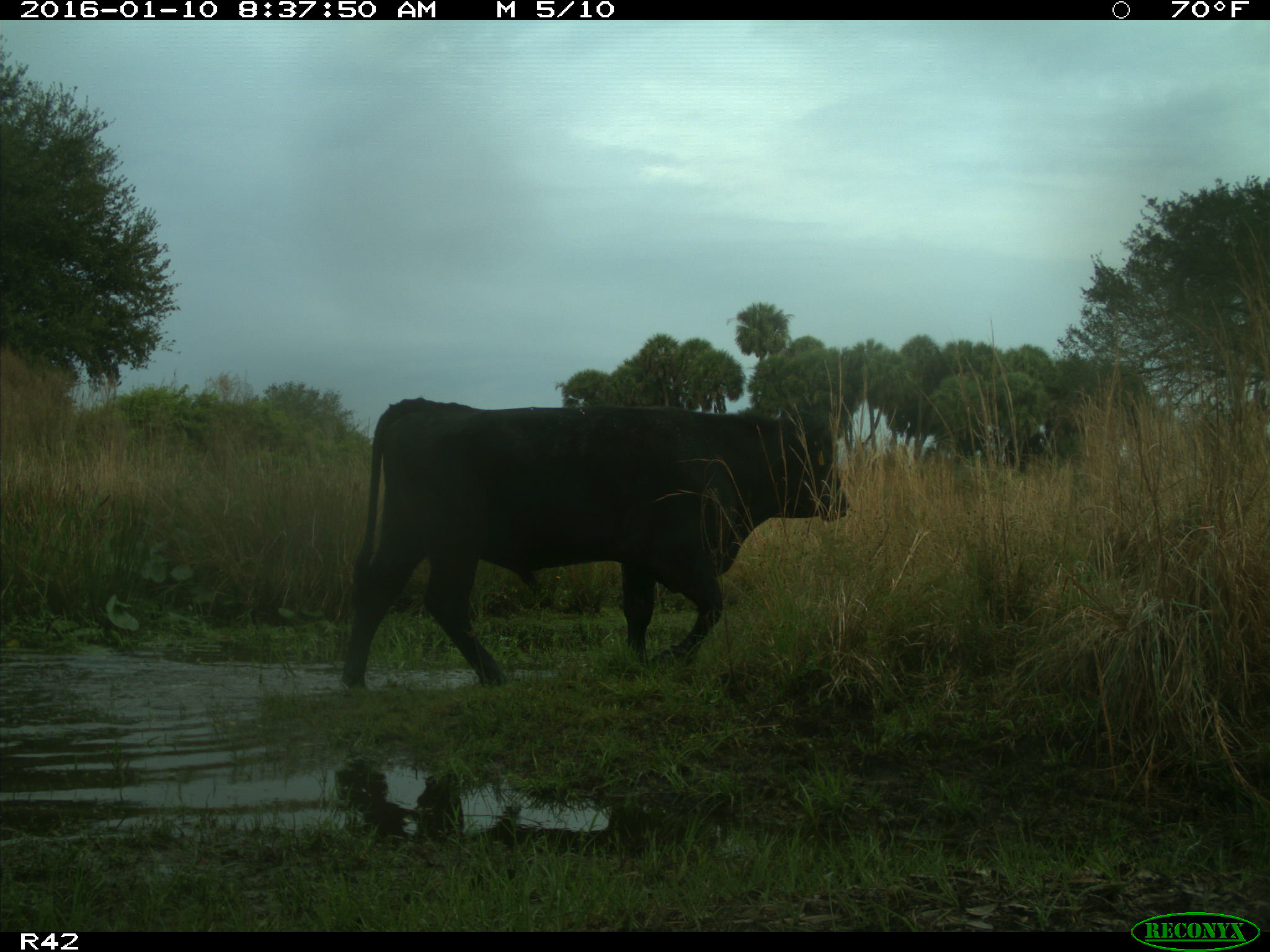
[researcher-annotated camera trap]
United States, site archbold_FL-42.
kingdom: Animalia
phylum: Chordata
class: Mammalia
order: Artiodactyla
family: Bovidae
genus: Bos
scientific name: Bos taurus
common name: domestic cow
Bos taurus (domestic cow).